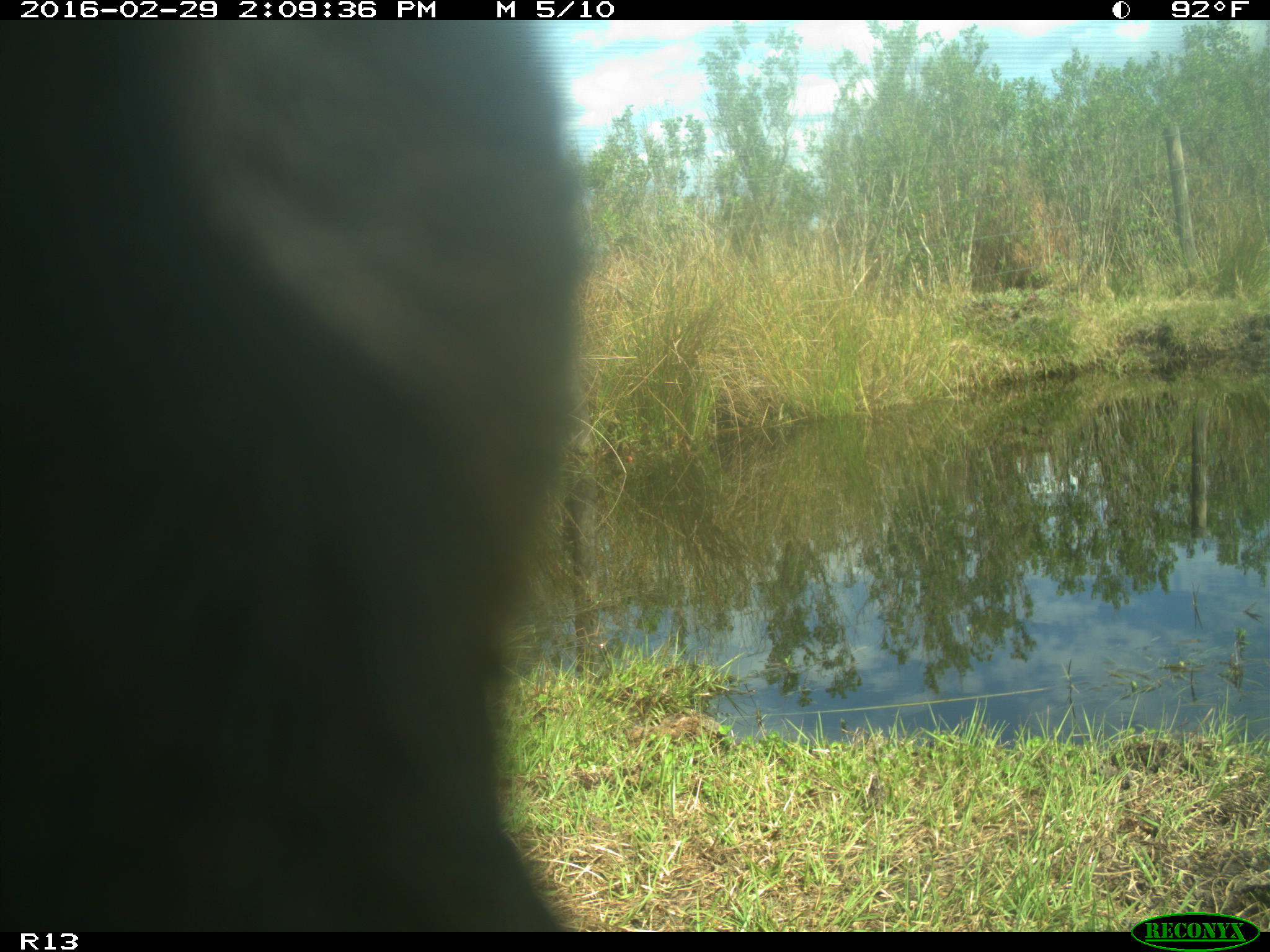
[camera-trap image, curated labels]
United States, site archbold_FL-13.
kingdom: Animalia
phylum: Chordata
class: Mammalia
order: Artiodactyla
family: Bovidae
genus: Bos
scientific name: Bos taurus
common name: domestic cow